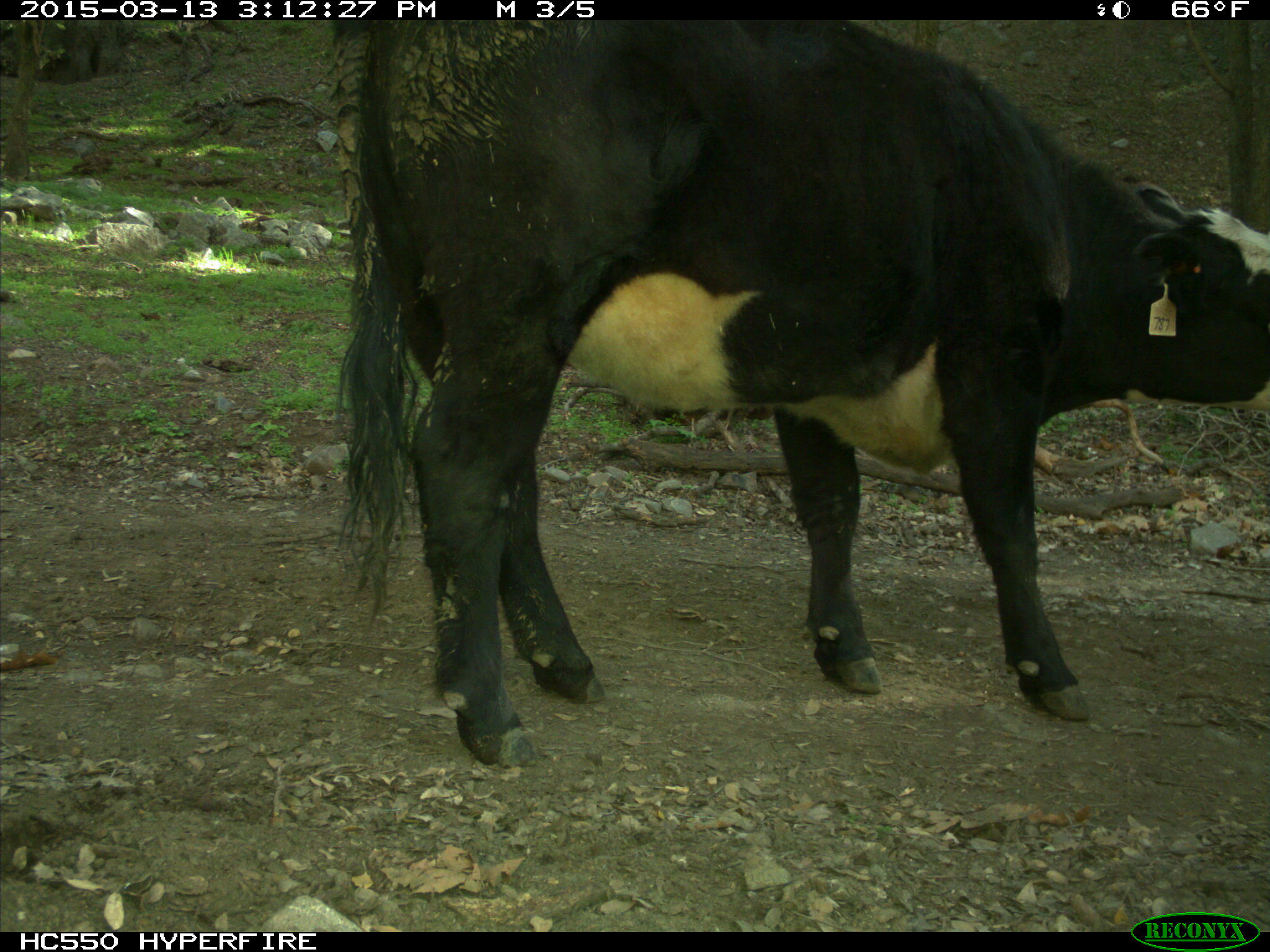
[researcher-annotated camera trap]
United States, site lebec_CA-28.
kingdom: Animalia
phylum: Chordata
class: Mammalia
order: Artiodactyla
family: Bovidae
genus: Bos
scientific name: Bos taurus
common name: domestic cow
Bos taurus (domestic cow).